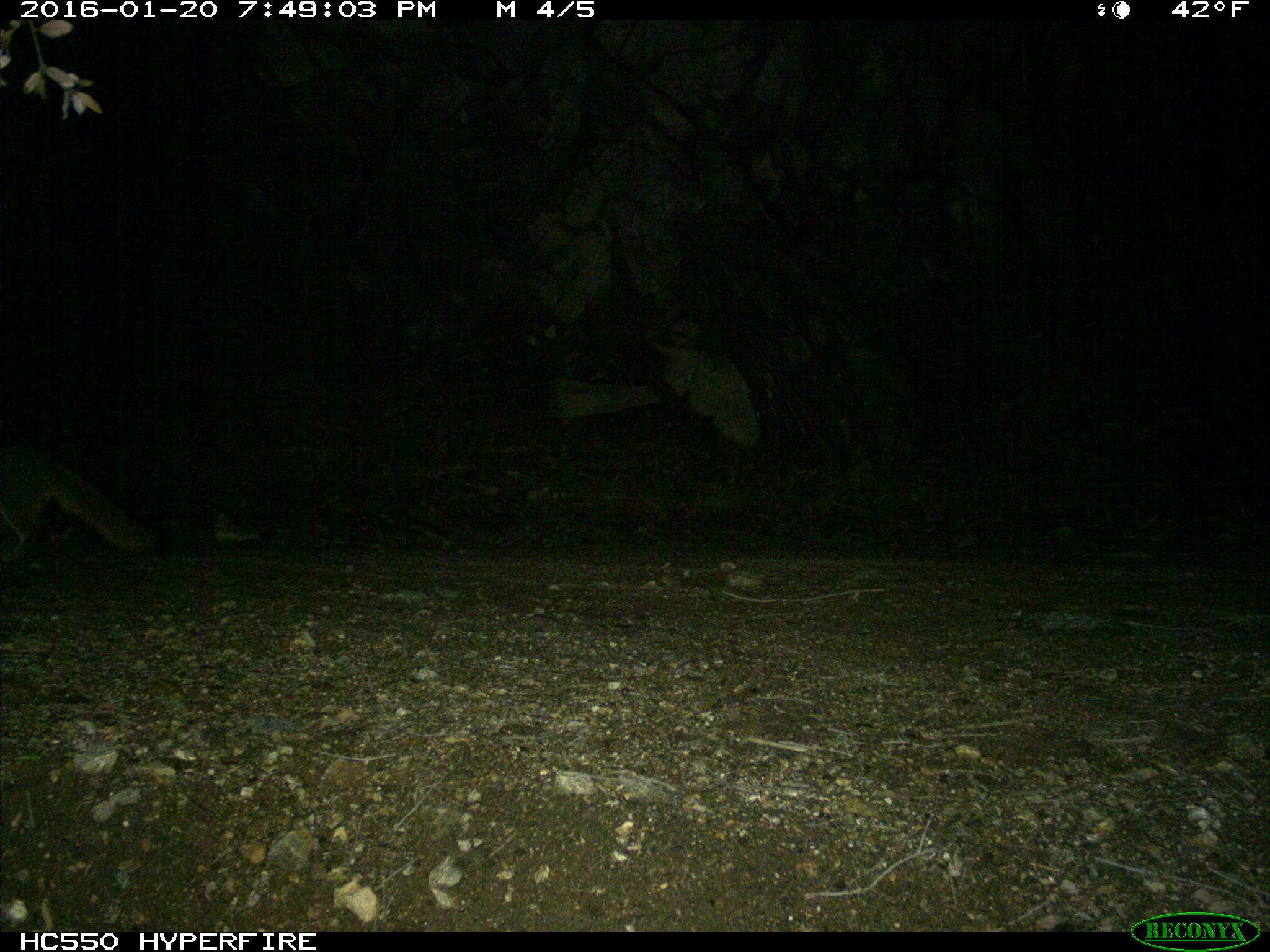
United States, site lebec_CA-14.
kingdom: Animalia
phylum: Chordata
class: Mammalia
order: Carnivora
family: Canidae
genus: Urocyon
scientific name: Urocyon cinereoargenteus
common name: gray fox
Urocyon cinereoargenteus (gray fox).